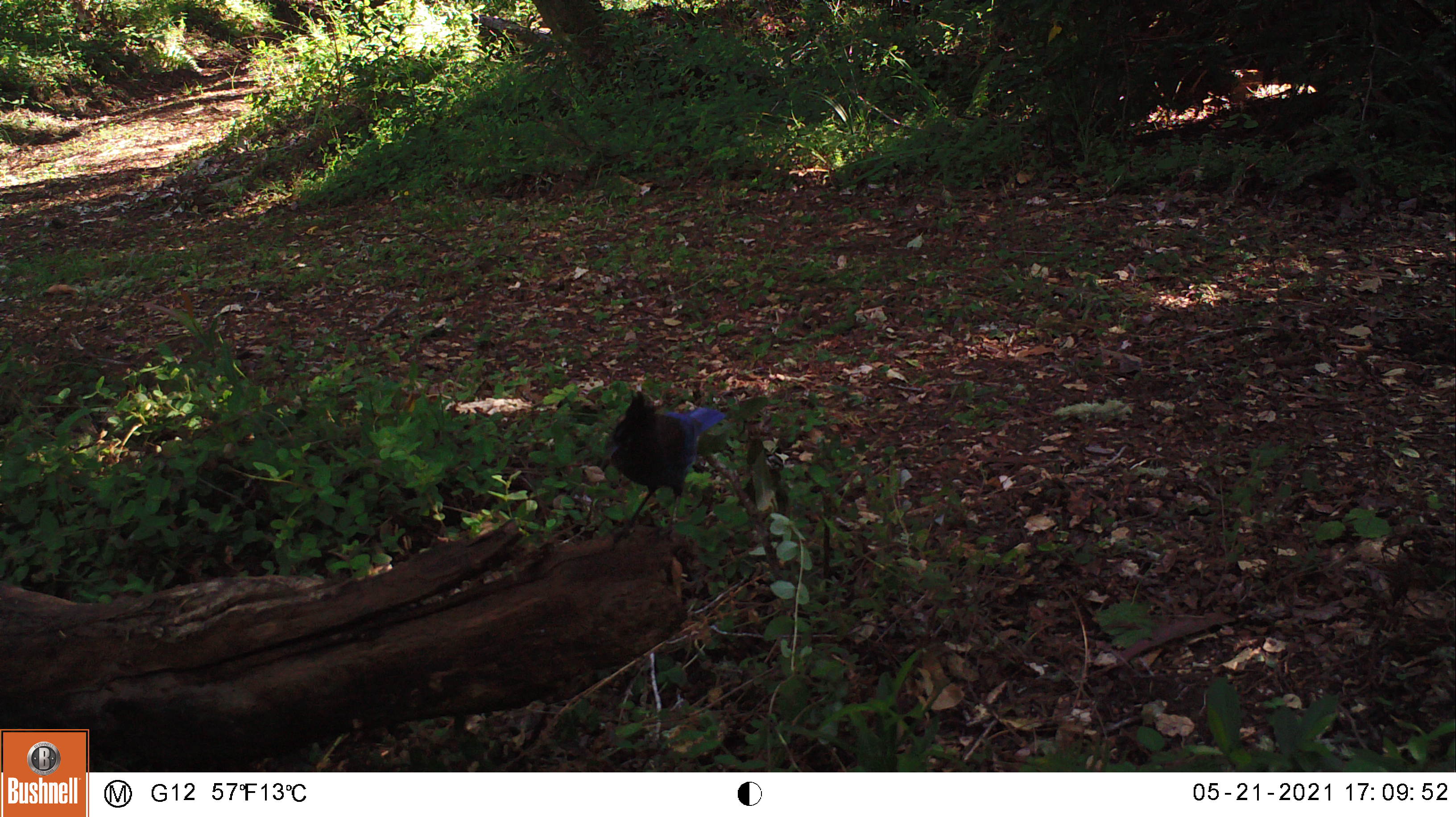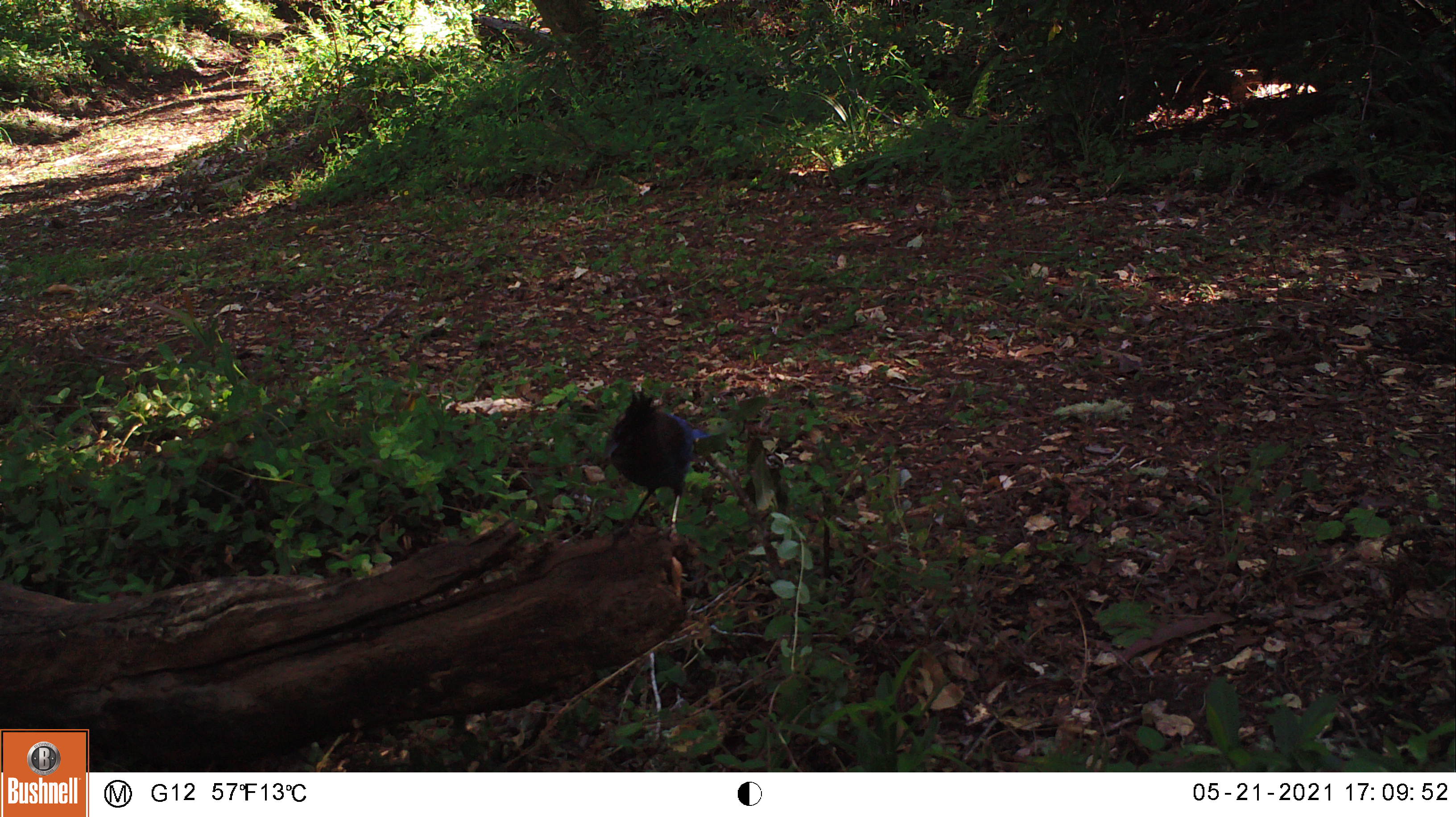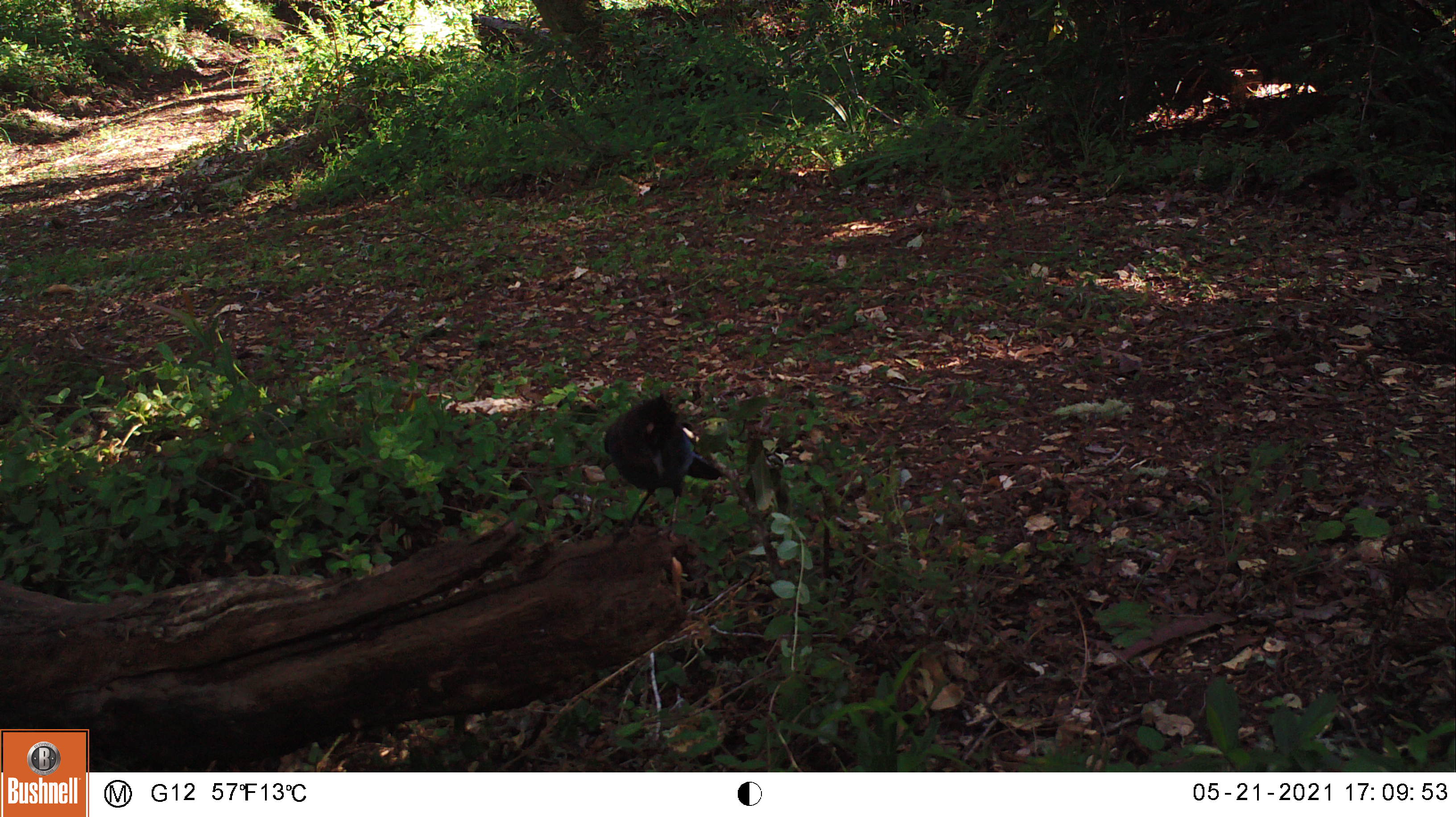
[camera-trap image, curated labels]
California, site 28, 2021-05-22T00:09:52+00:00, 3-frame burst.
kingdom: Animalia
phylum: Chordata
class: Aves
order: Passeriformes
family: Corvidae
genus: Cyanocitta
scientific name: Cyanocitta stelleri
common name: steller's jay